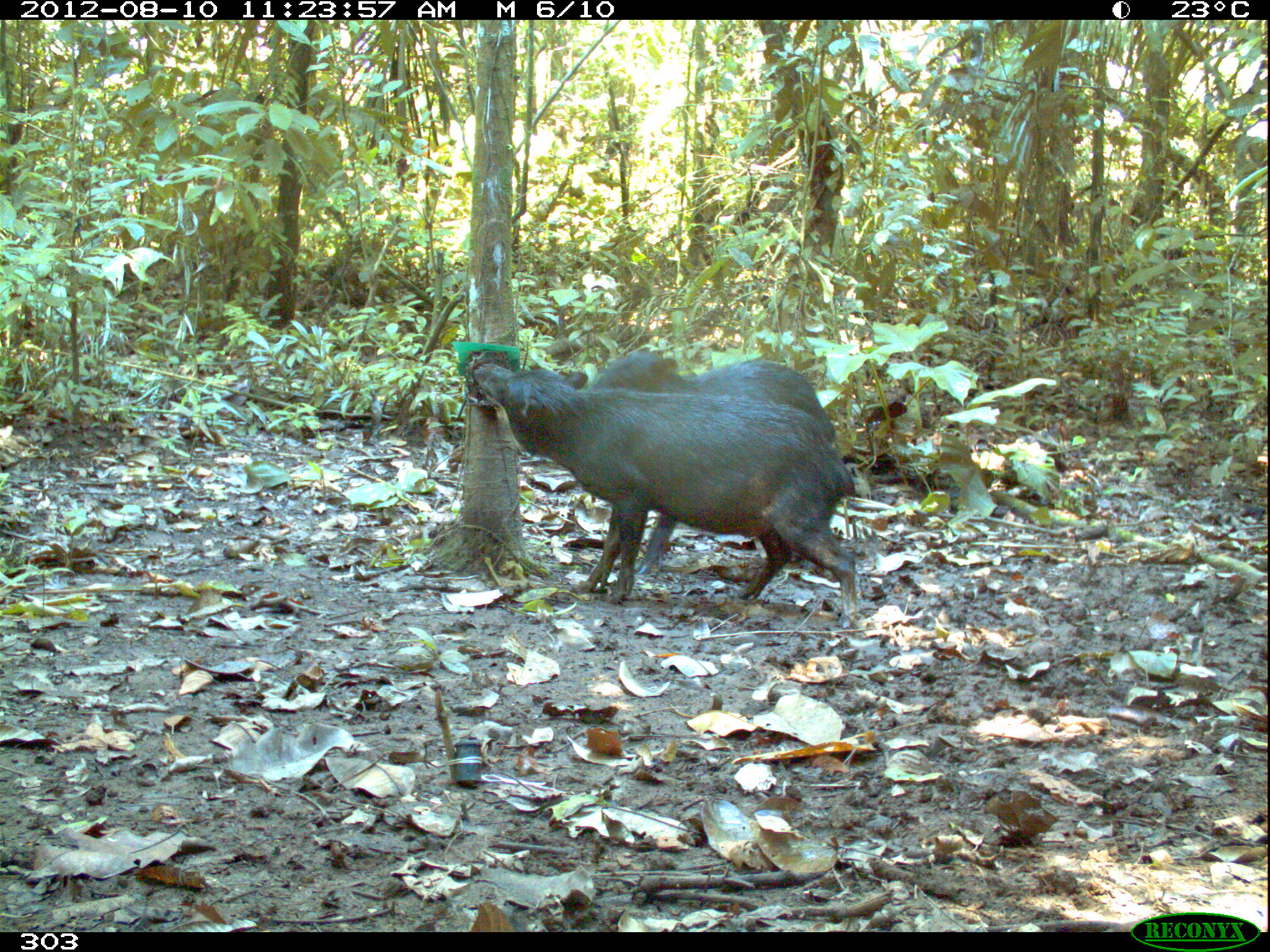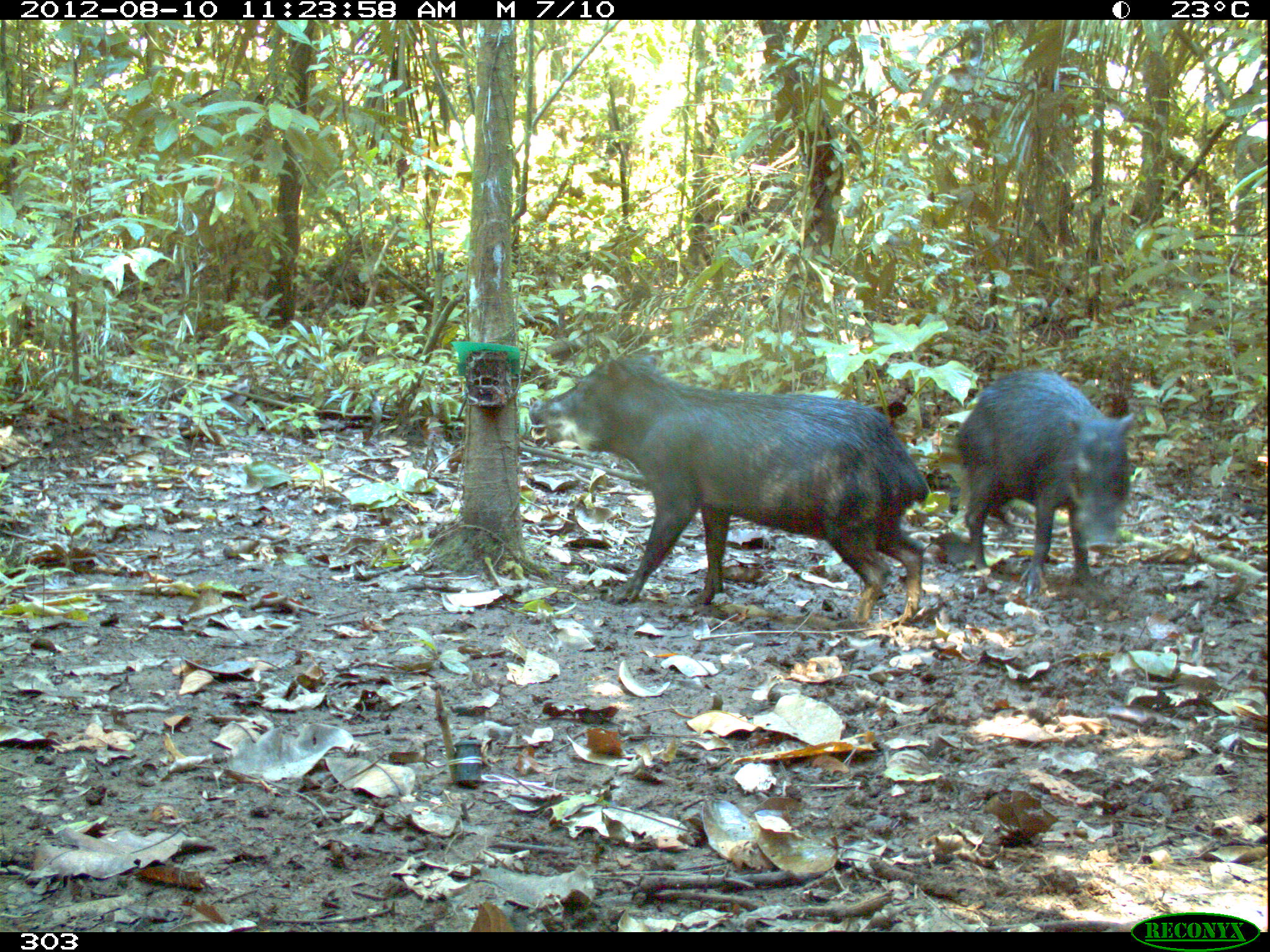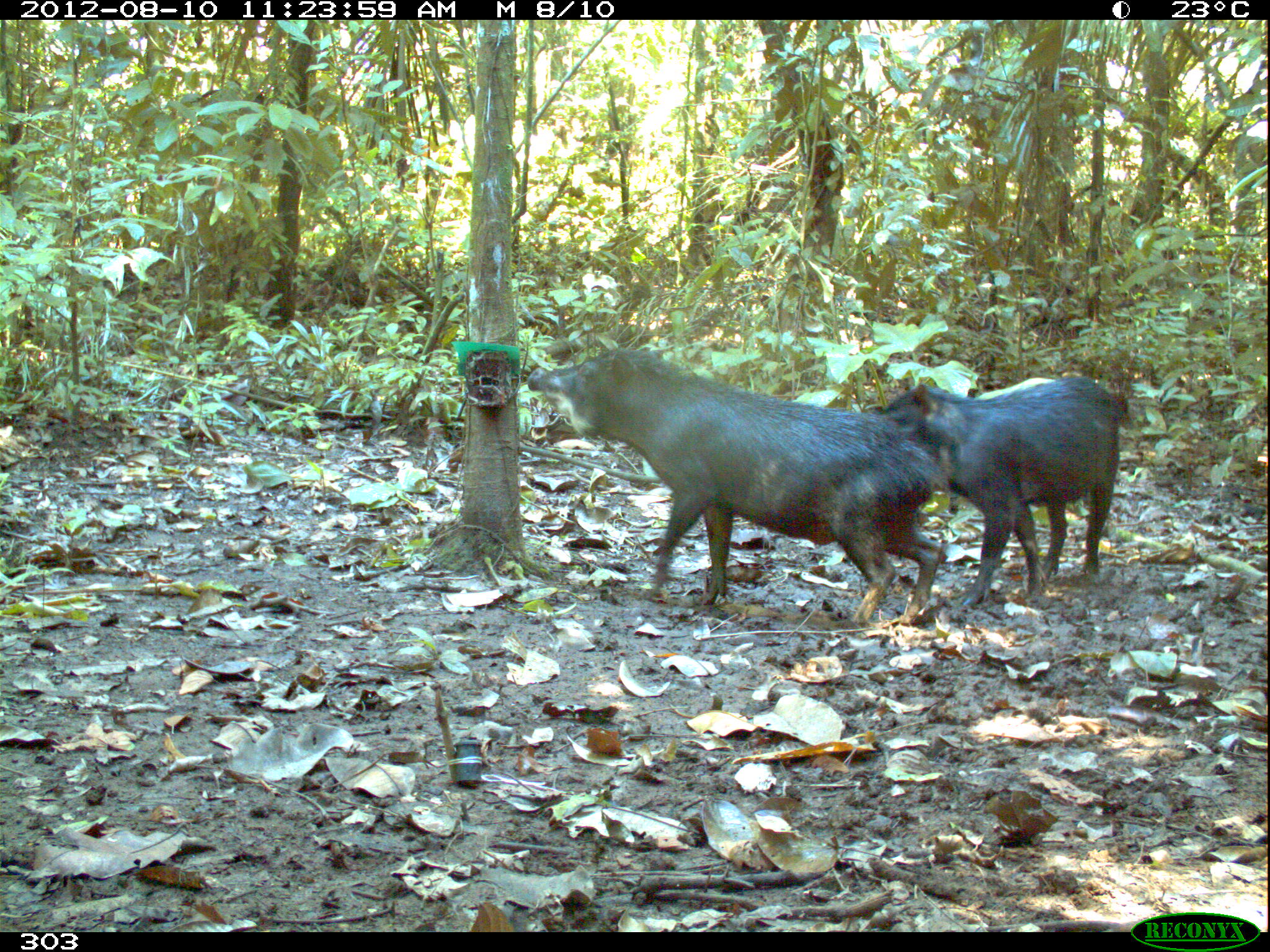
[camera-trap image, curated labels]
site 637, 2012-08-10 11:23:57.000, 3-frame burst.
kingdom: Animalia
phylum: Chordata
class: Mammalia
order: Artiodactyla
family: Tayassuidae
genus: Tayassu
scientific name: Tayassu pecari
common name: white-lipped peccary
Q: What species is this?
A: Tayassu pecari (white-lipped peccary).